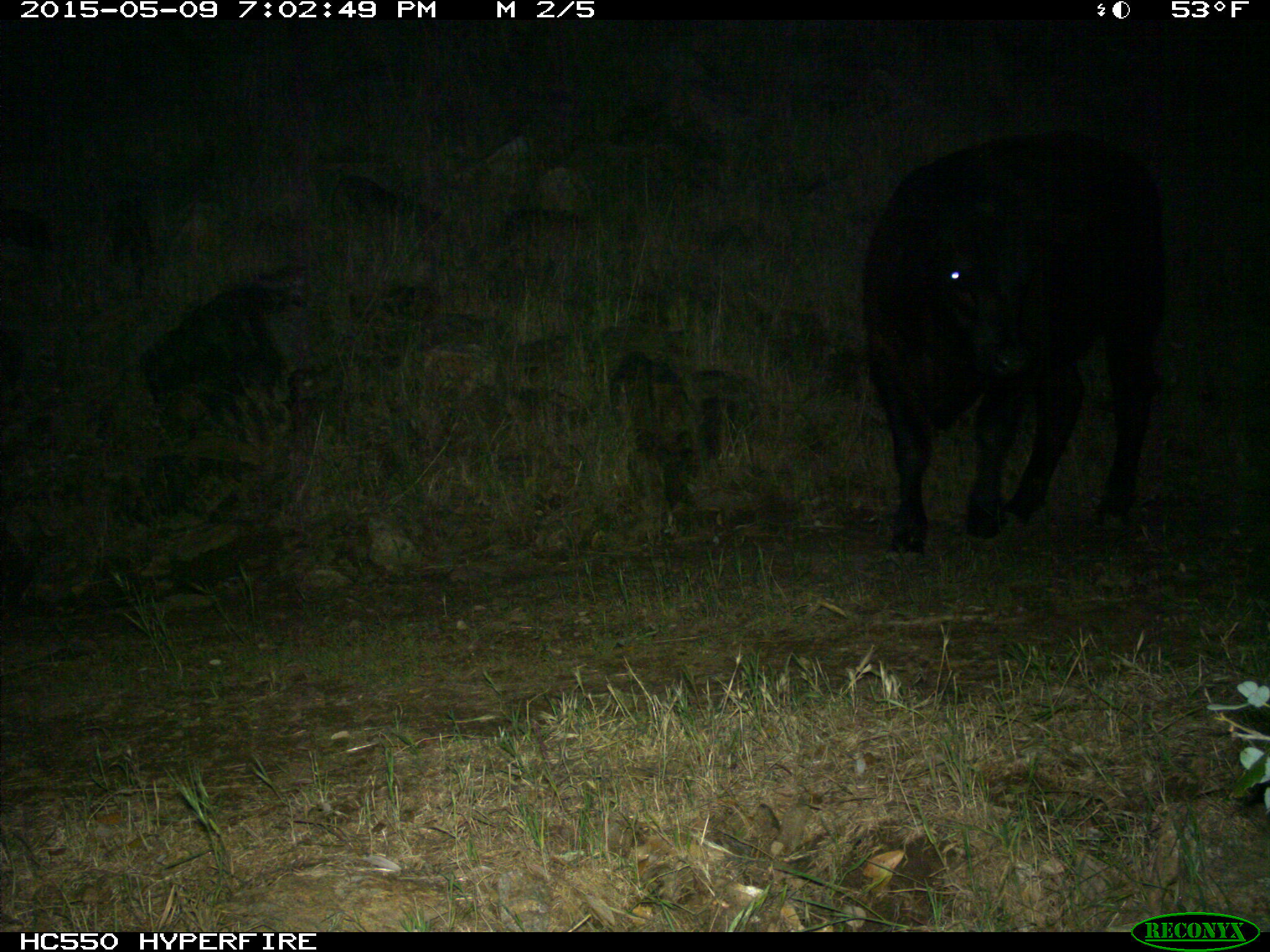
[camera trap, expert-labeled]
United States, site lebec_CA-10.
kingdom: Animalia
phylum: Chordata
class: Mammalia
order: Artiodactyla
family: Bovidae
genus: Bos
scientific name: Bos taurus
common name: domestic cow